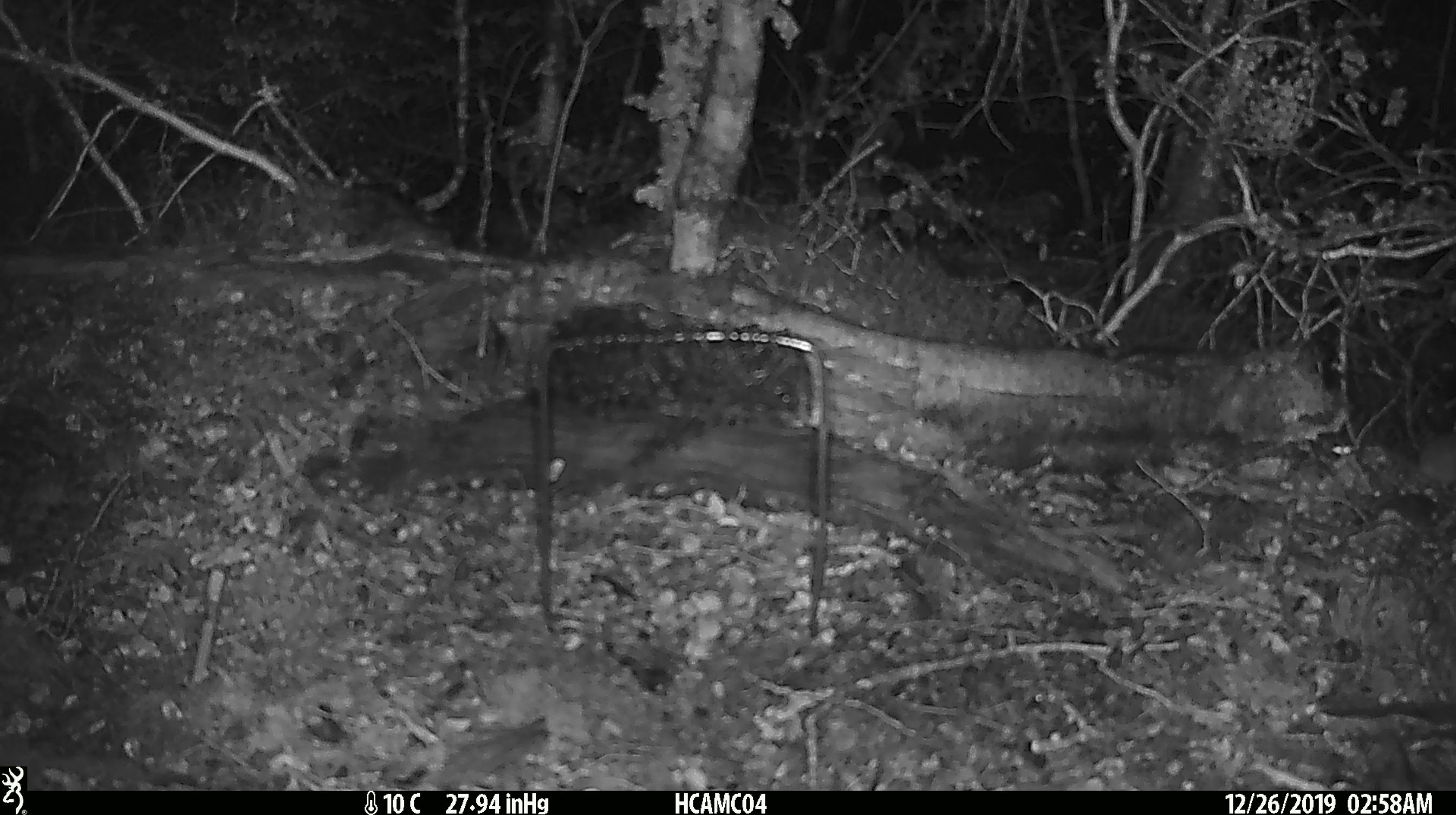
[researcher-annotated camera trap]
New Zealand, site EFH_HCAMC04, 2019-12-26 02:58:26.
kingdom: Animalia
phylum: Chordata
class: Mammalia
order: Rodentia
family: Muridae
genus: Mus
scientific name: Mus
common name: mouse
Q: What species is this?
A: Mouse (Mus).